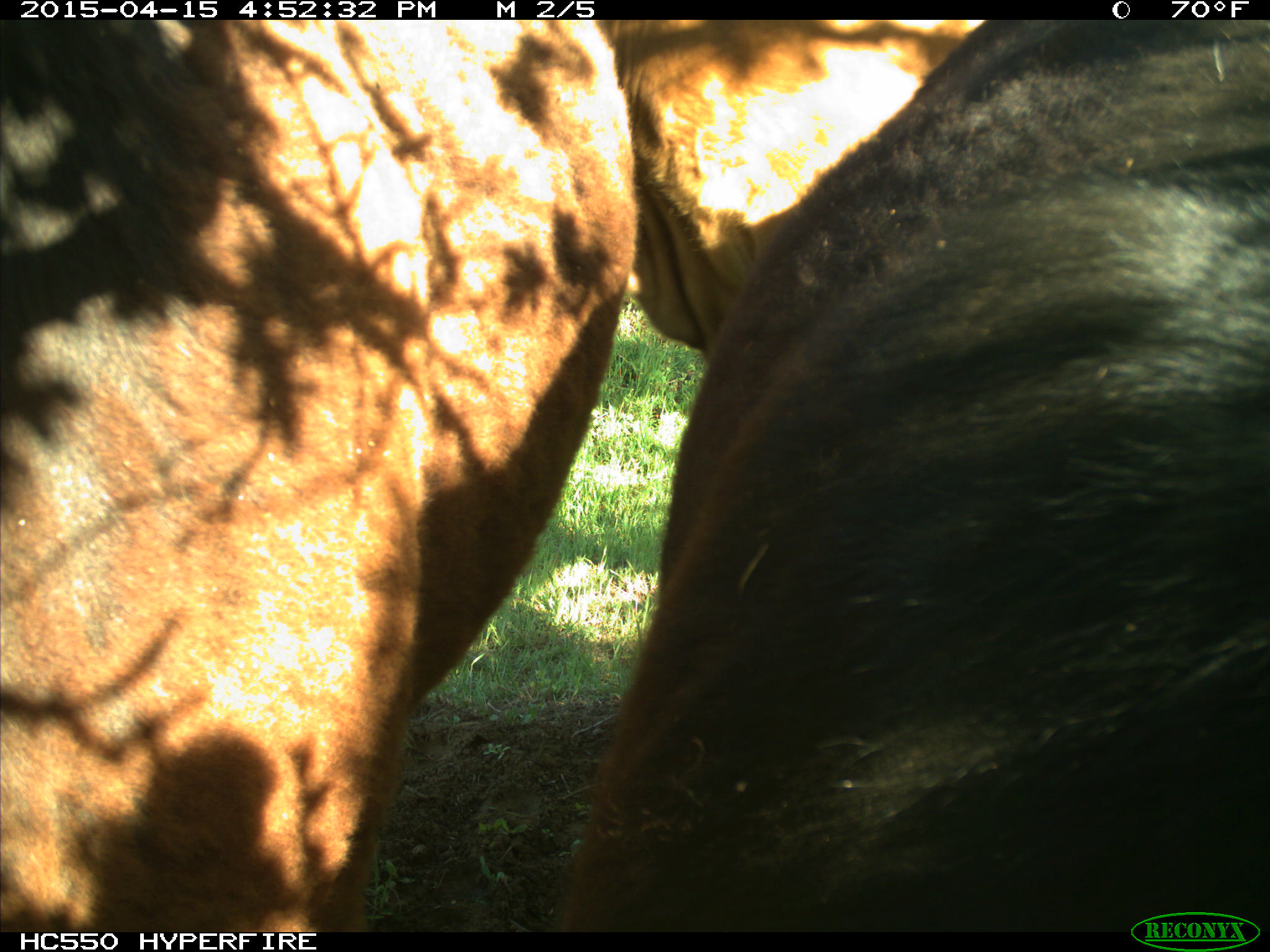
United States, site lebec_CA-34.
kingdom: Animalia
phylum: Chordata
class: Mammalia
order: Artiodactyla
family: Bovidae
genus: Bos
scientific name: Bos taurus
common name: domestic cow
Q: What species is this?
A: Bos taurus (domestic cow).